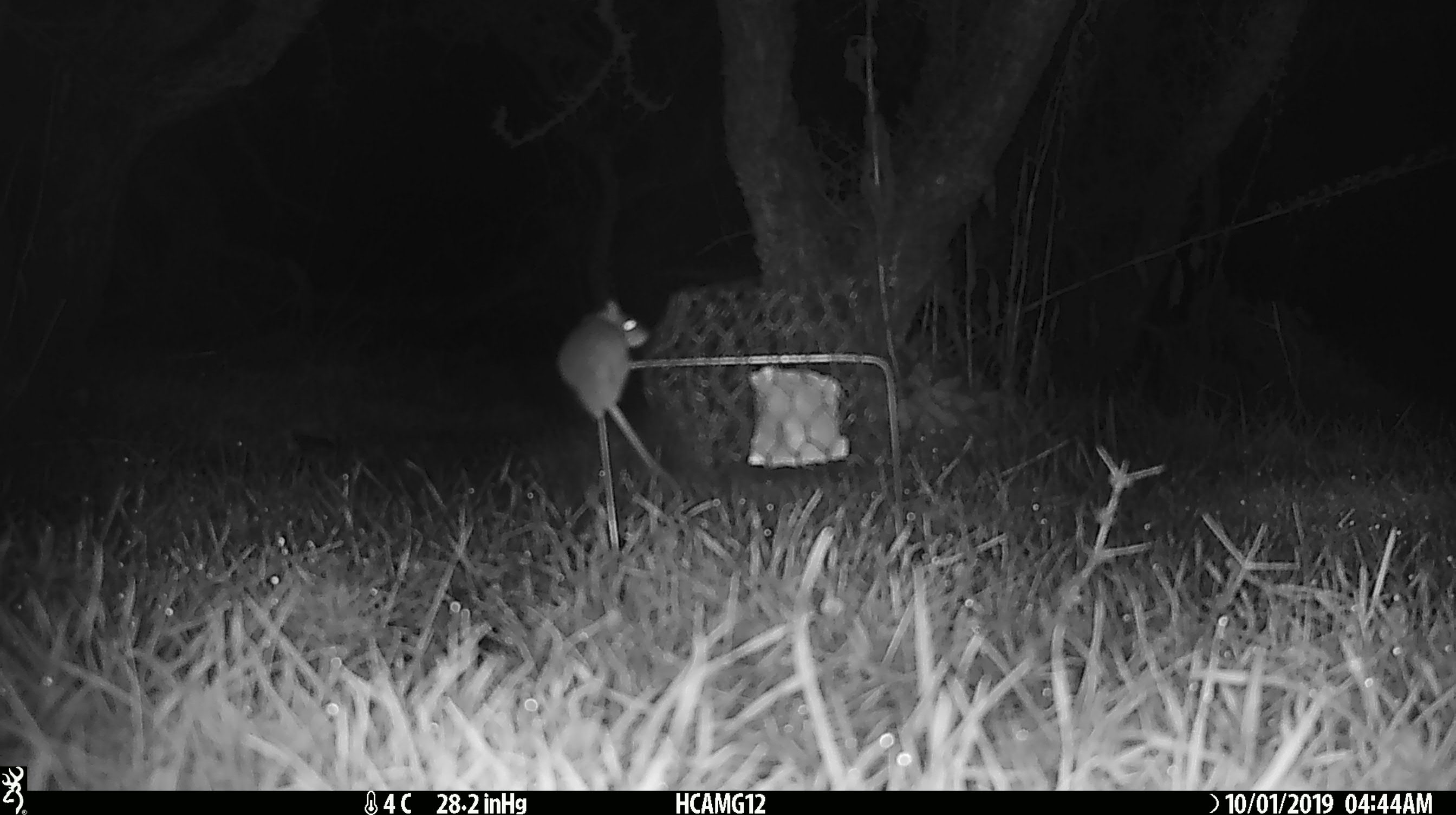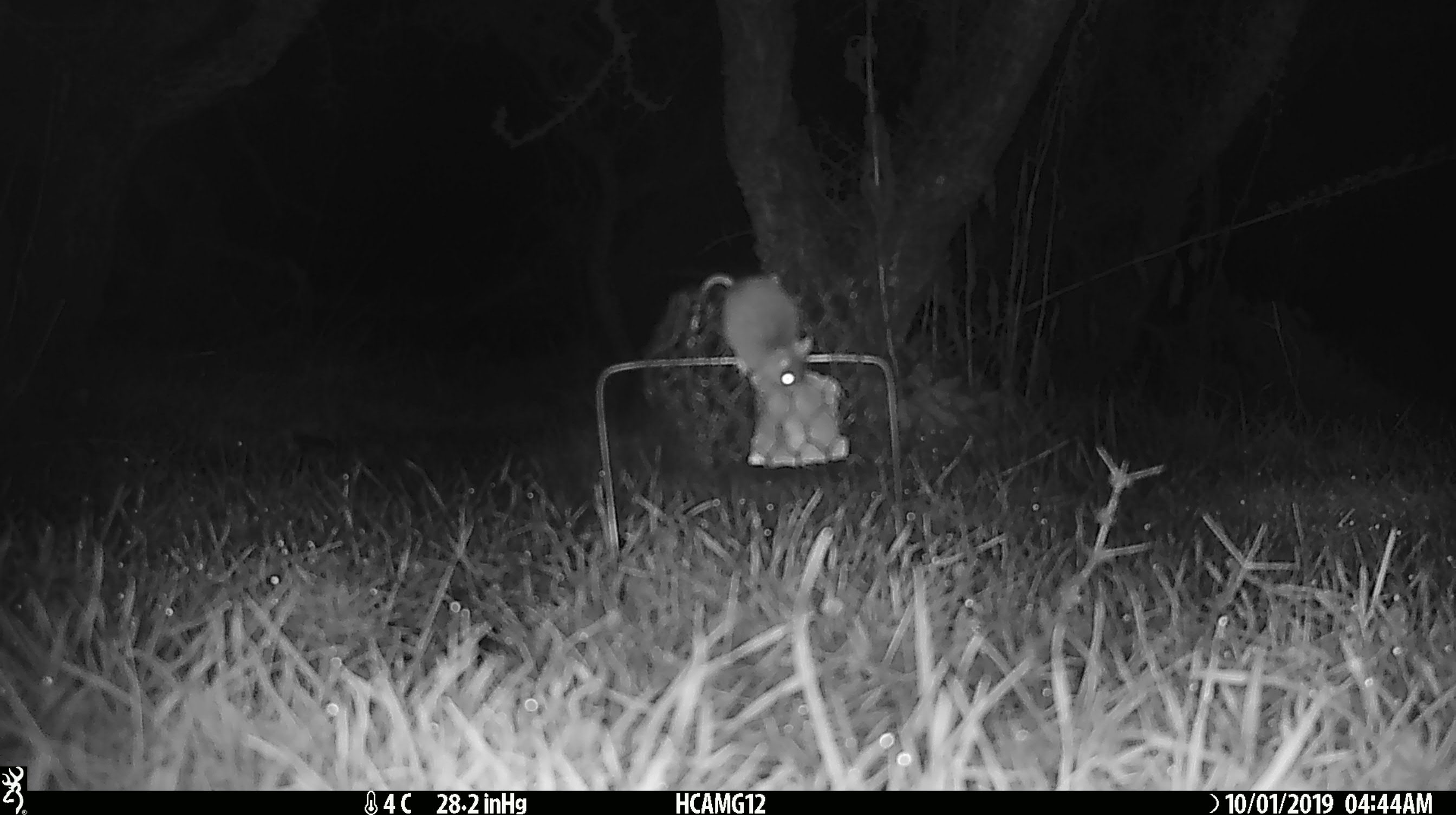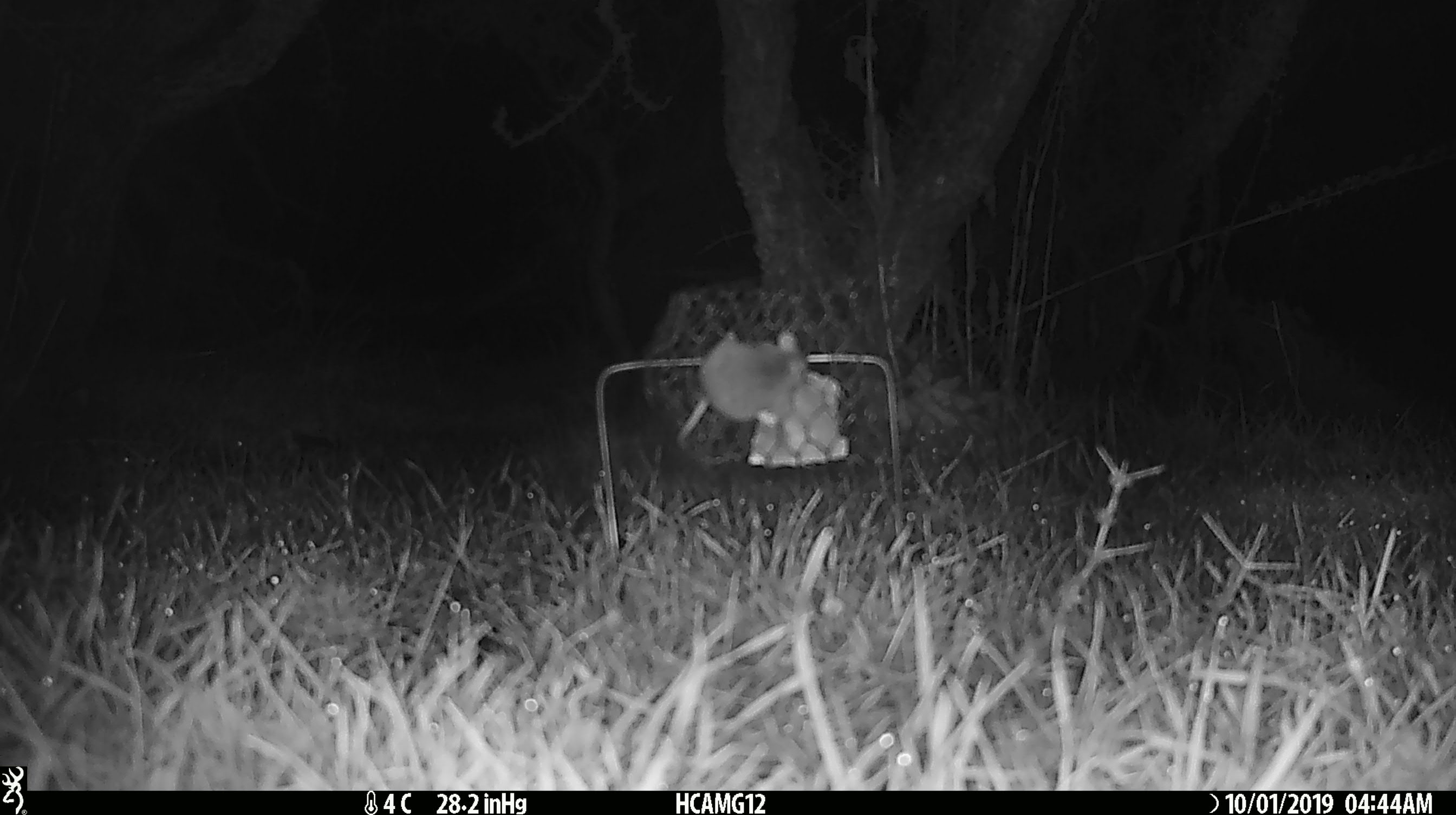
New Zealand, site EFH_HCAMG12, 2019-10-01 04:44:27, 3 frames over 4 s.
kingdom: Animalia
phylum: Chordata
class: Mammalia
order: Rodentia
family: Muridae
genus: Mus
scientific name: Mus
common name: mouse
Mouse (Mus).